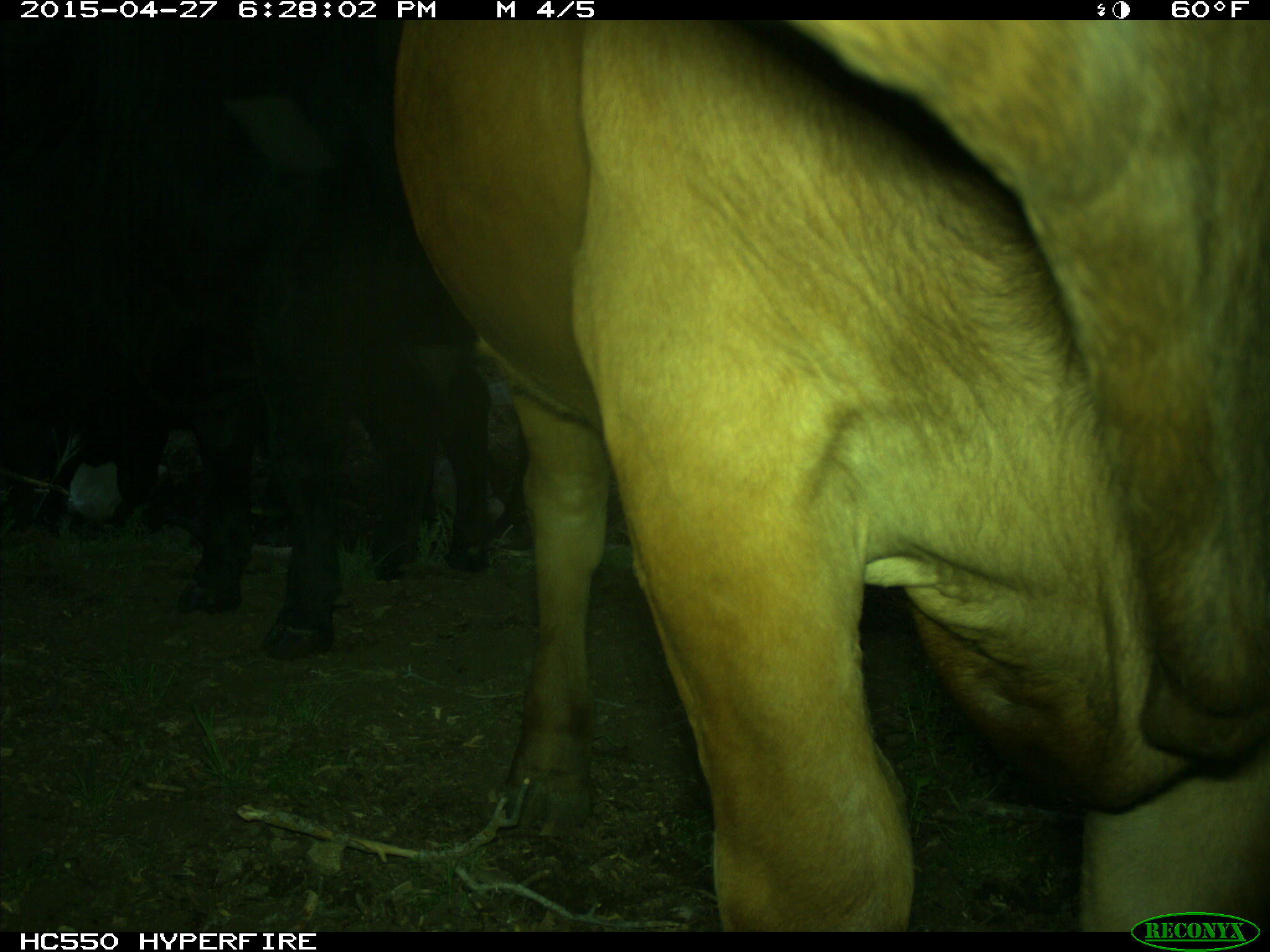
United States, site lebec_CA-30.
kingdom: Animalia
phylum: Chordata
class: Mammalia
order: Artiodactyla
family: Bovidae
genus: Bos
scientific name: Bos taurus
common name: domestic cow